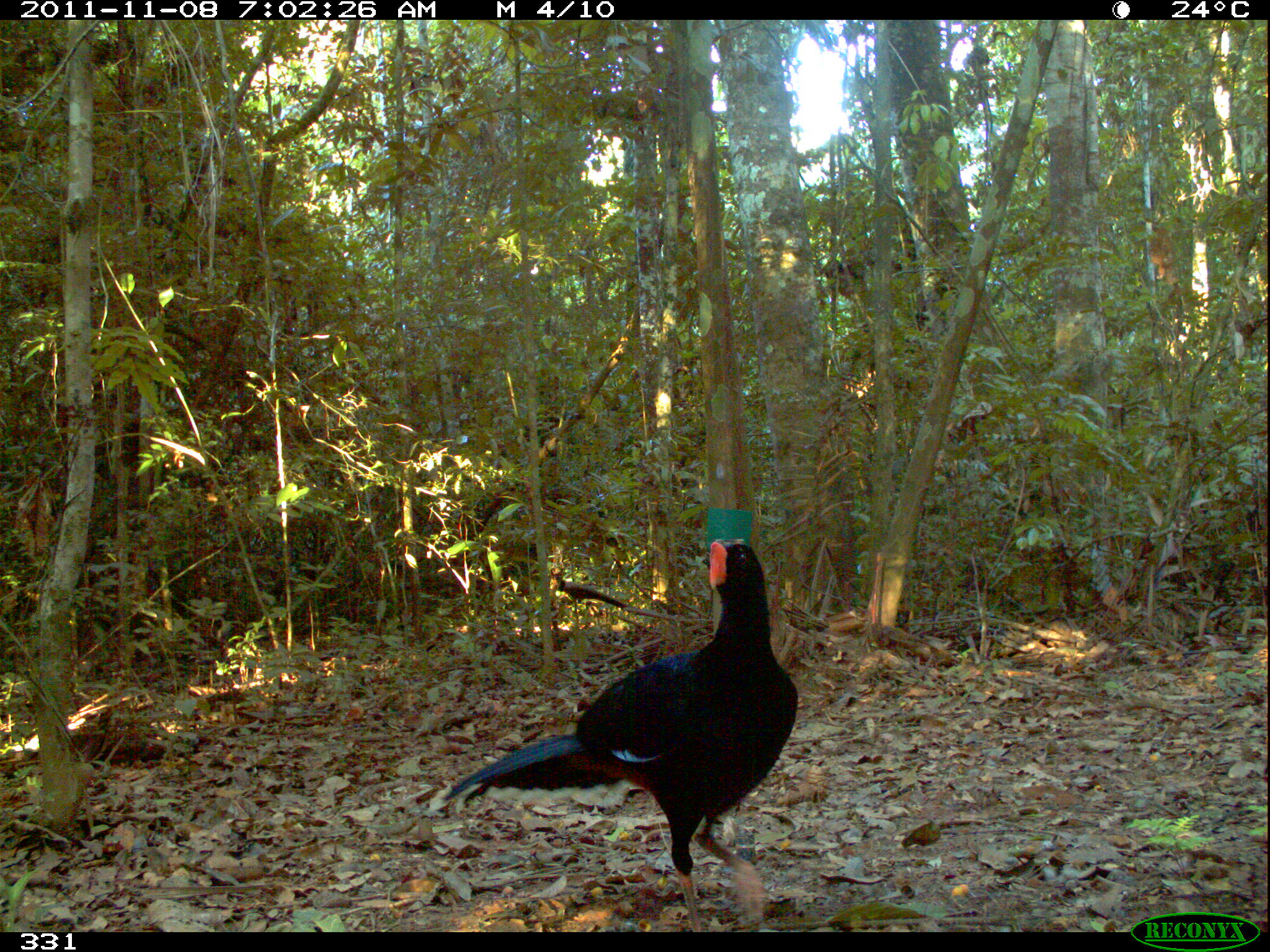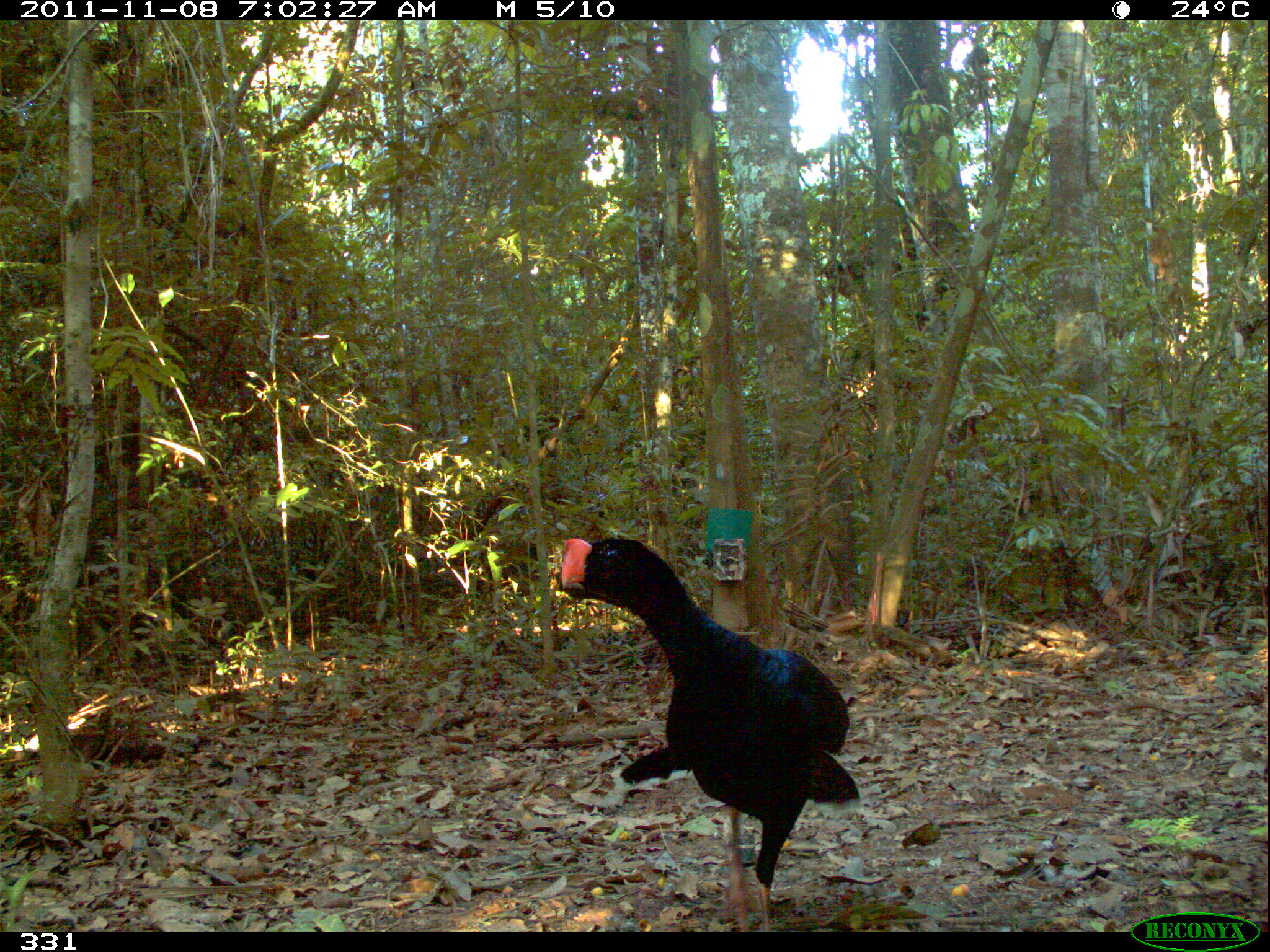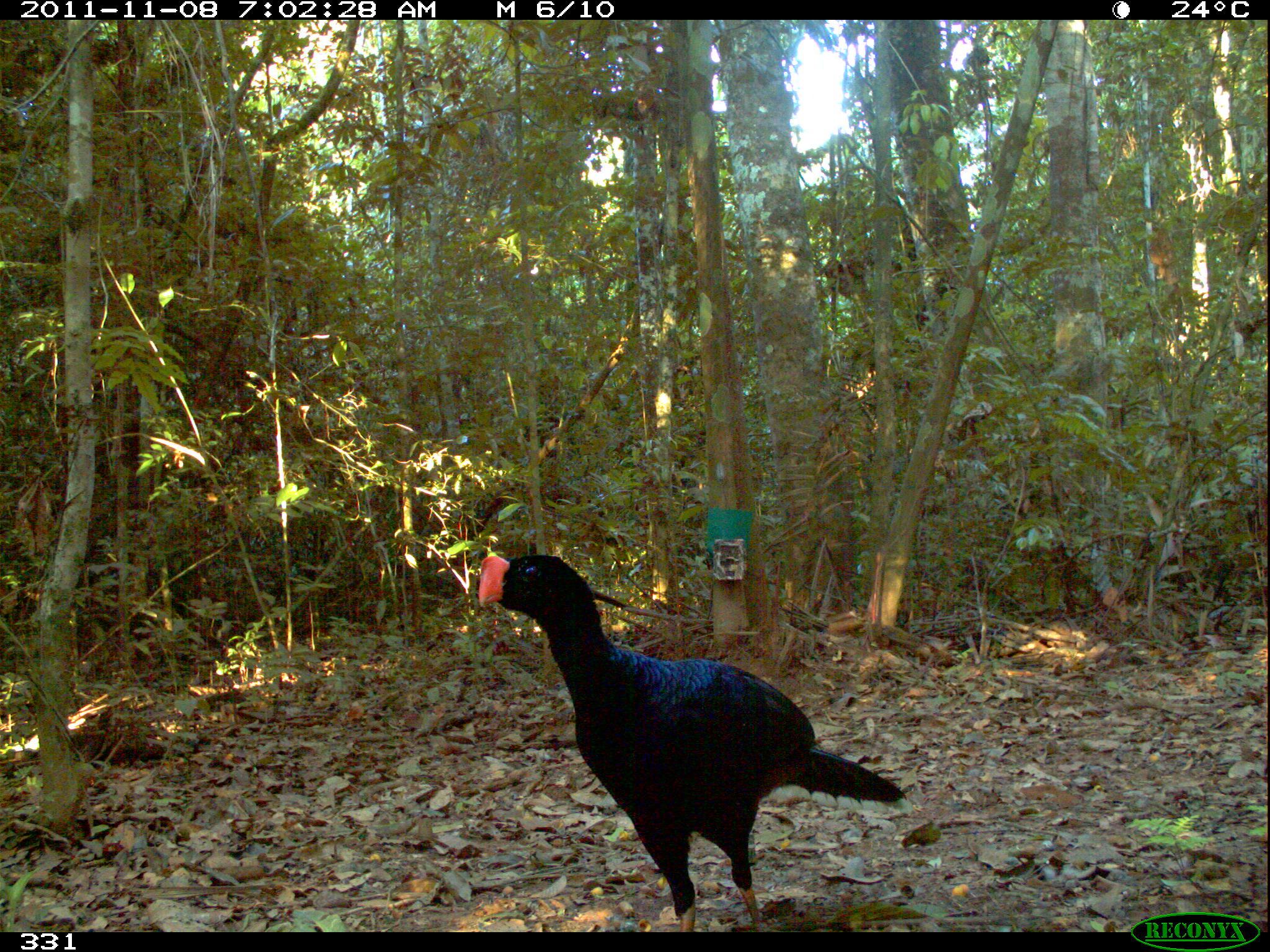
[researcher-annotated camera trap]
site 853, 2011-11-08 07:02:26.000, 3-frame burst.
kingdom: Animalia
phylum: Chordata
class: Aves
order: Galliformes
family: Cracidae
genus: Mitu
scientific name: Mitu tuberosum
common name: razor-billed curassow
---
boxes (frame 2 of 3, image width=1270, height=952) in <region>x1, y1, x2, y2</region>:
mitu tuberosum: <region>554, 536, 861, 932</region>